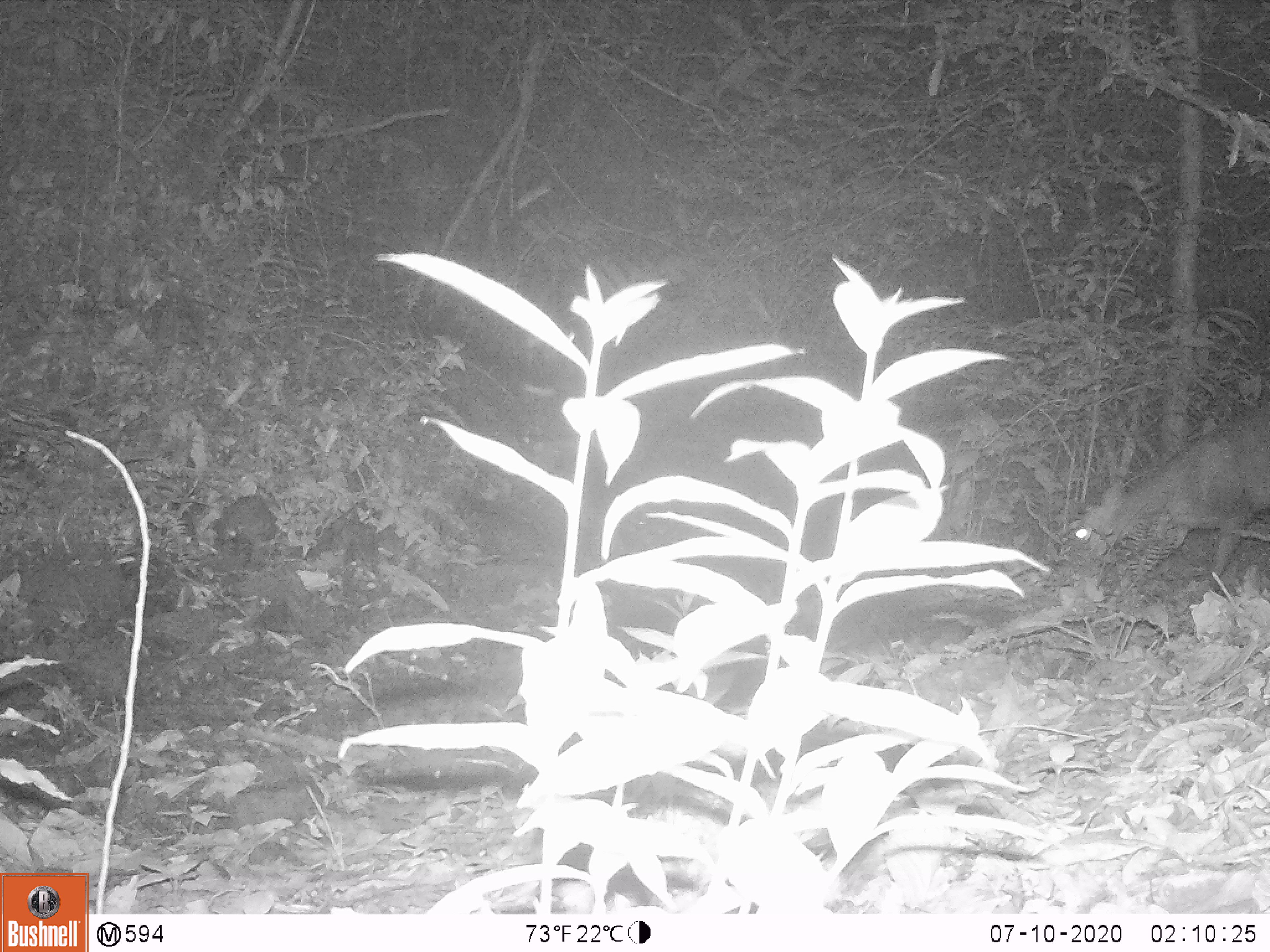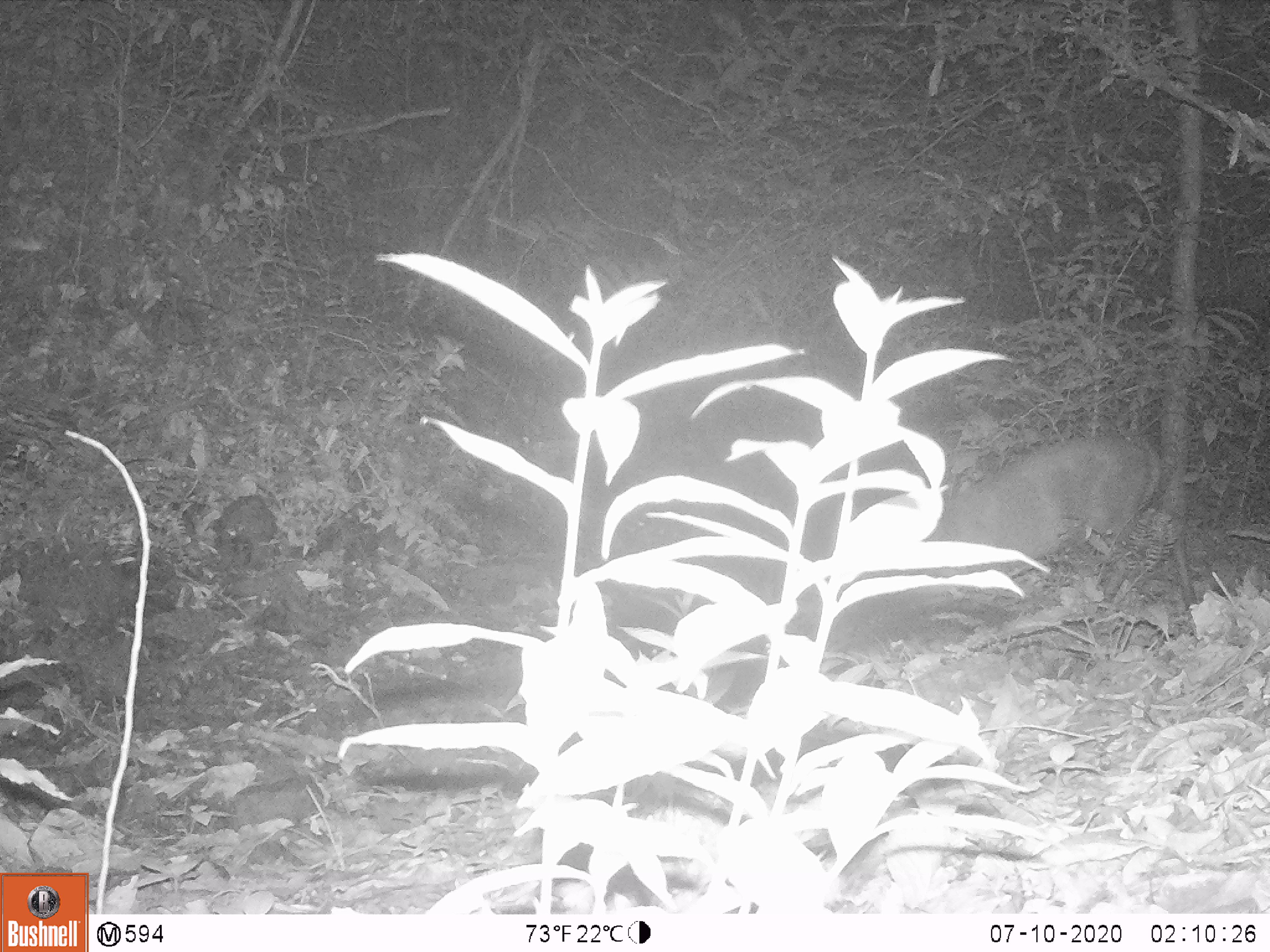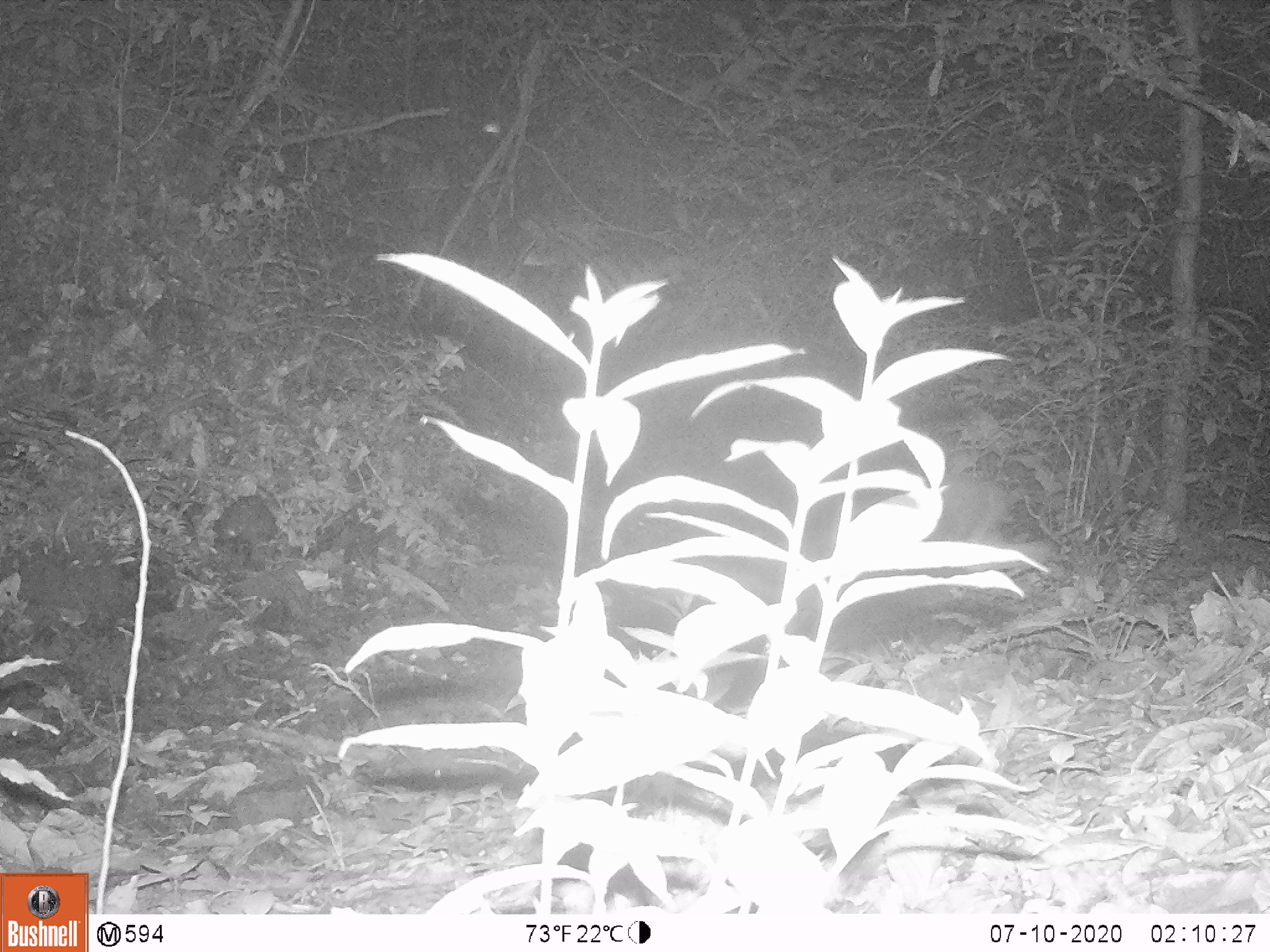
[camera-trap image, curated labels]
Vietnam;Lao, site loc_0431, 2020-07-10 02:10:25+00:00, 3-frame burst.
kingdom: Animalia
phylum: Chordata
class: Mammalia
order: Artiodactyla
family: Cervidae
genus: Muntiacus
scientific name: Muntiacus rooseveltorum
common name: roosevelt's muntjac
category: roosevelts muntjac group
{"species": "roosevelts muntjac group (roosevelt's muntjac) (Muntiacus rooseveltorum)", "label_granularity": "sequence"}